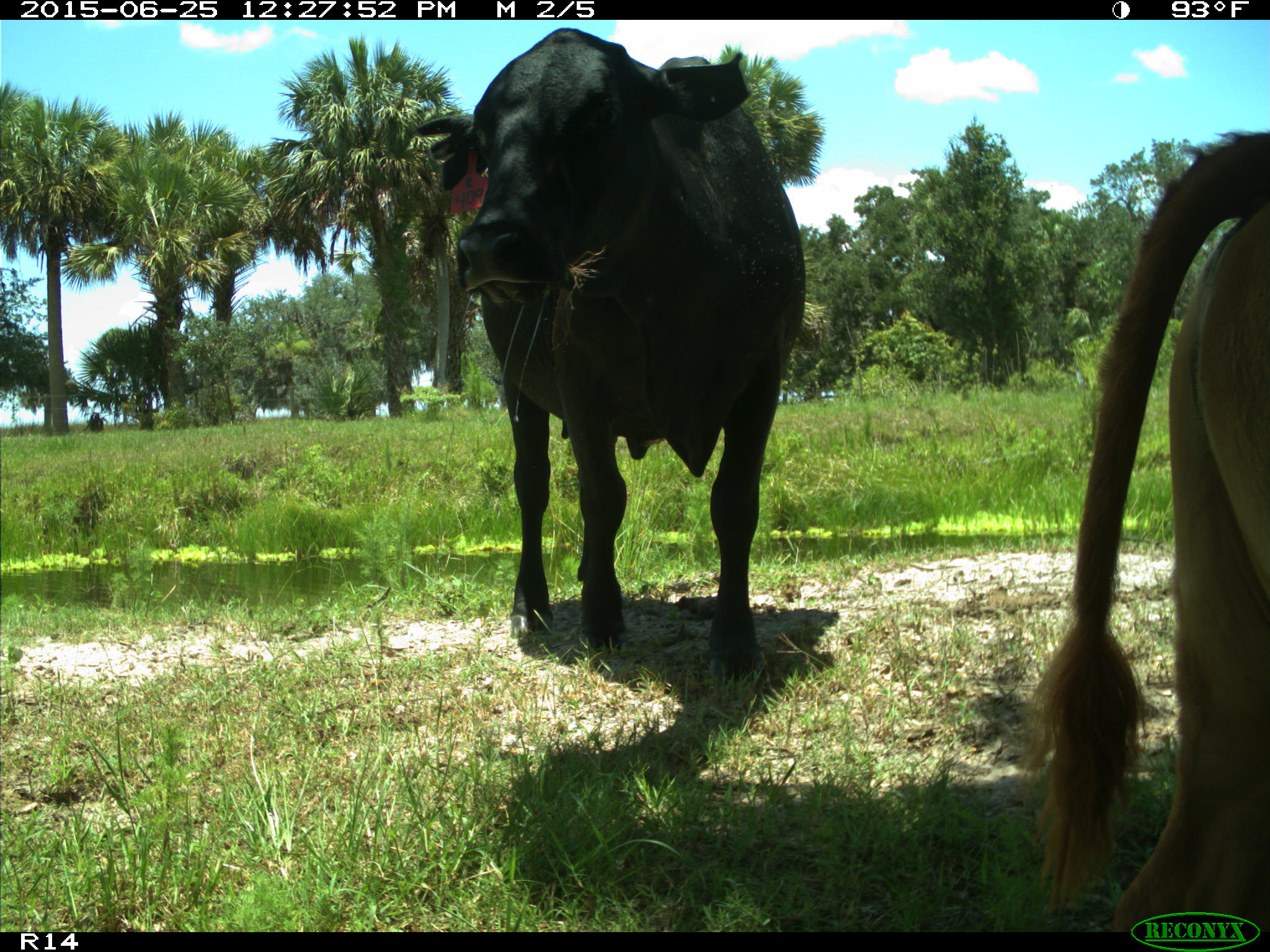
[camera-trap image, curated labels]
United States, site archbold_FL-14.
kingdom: Animalia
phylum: Chordata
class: Mammalia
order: Artiodactyla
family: Bovidae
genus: Bos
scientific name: Bos taurus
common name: domestic cow